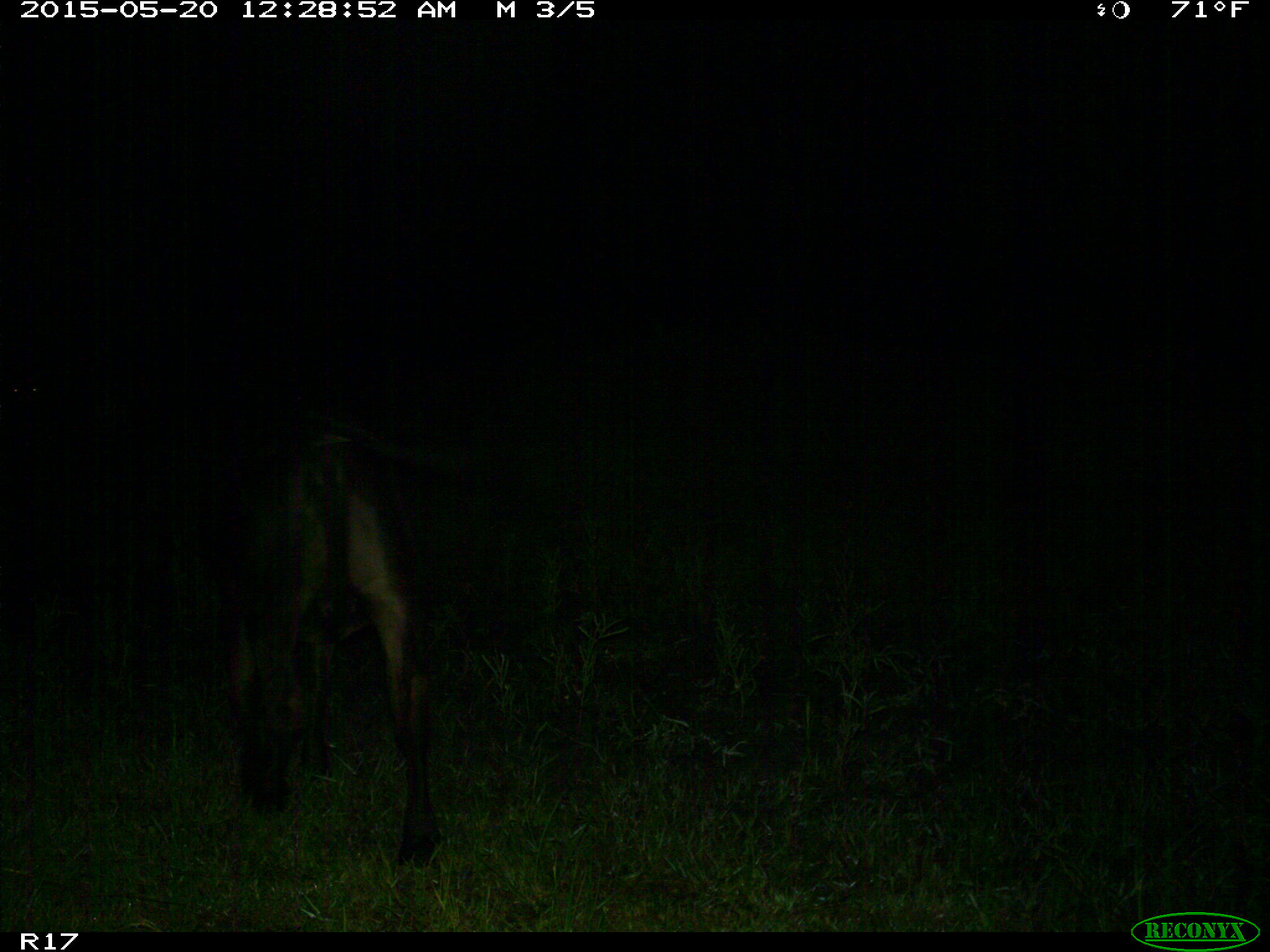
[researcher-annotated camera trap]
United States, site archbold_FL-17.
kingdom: Animalia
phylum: Chordata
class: Mammalia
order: Artiodactyla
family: Bovidae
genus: Bos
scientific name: Bos taurus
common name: domestic cow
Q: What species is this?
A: Bos taurus (domestic cow).